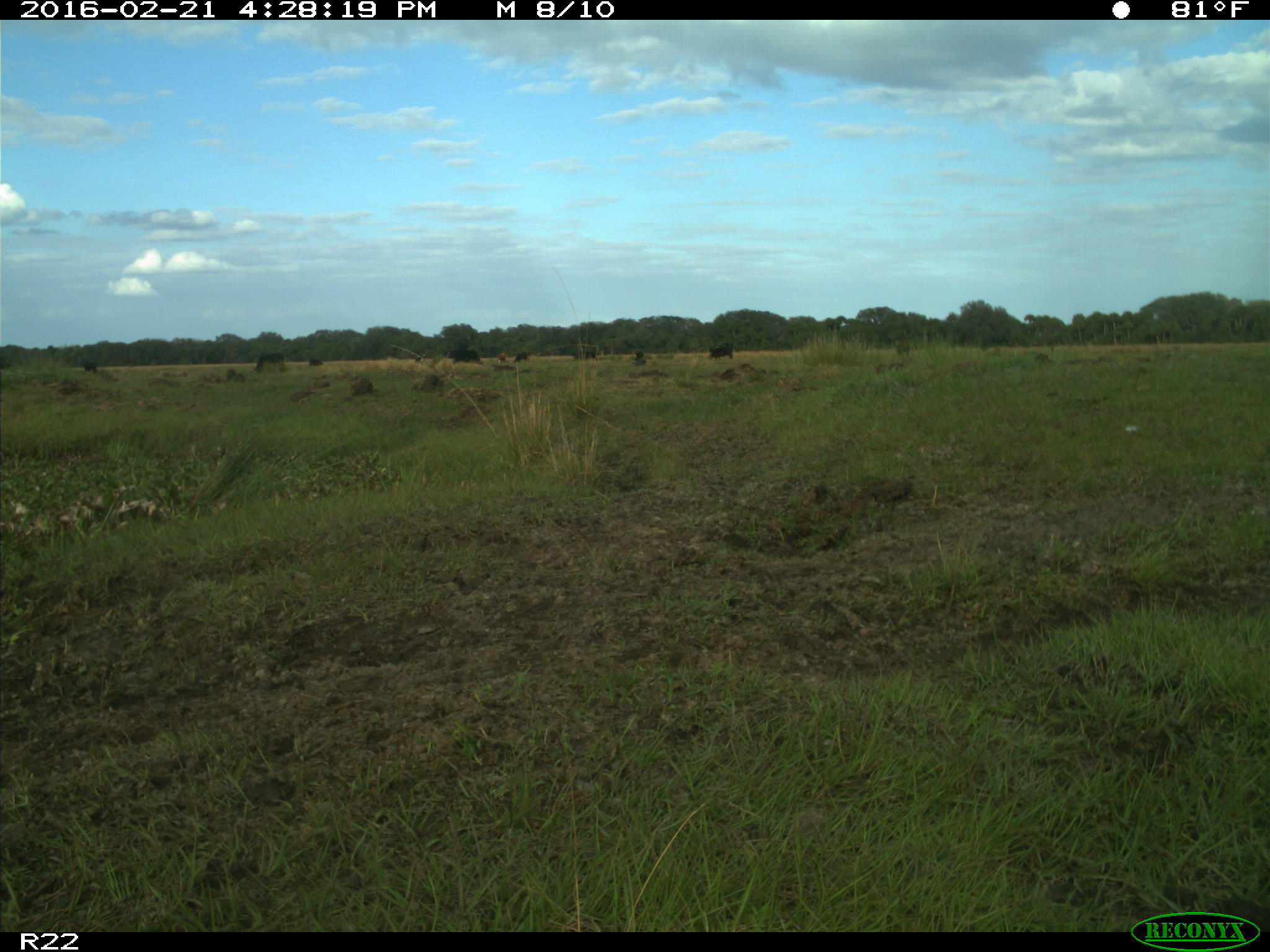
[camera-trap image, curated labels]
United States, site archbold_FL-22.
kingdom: Animalia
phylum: Chordata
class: Mammalia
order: Artiodactyla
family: Bovidae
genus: Bos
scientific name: Bos taurus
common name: domestic cow